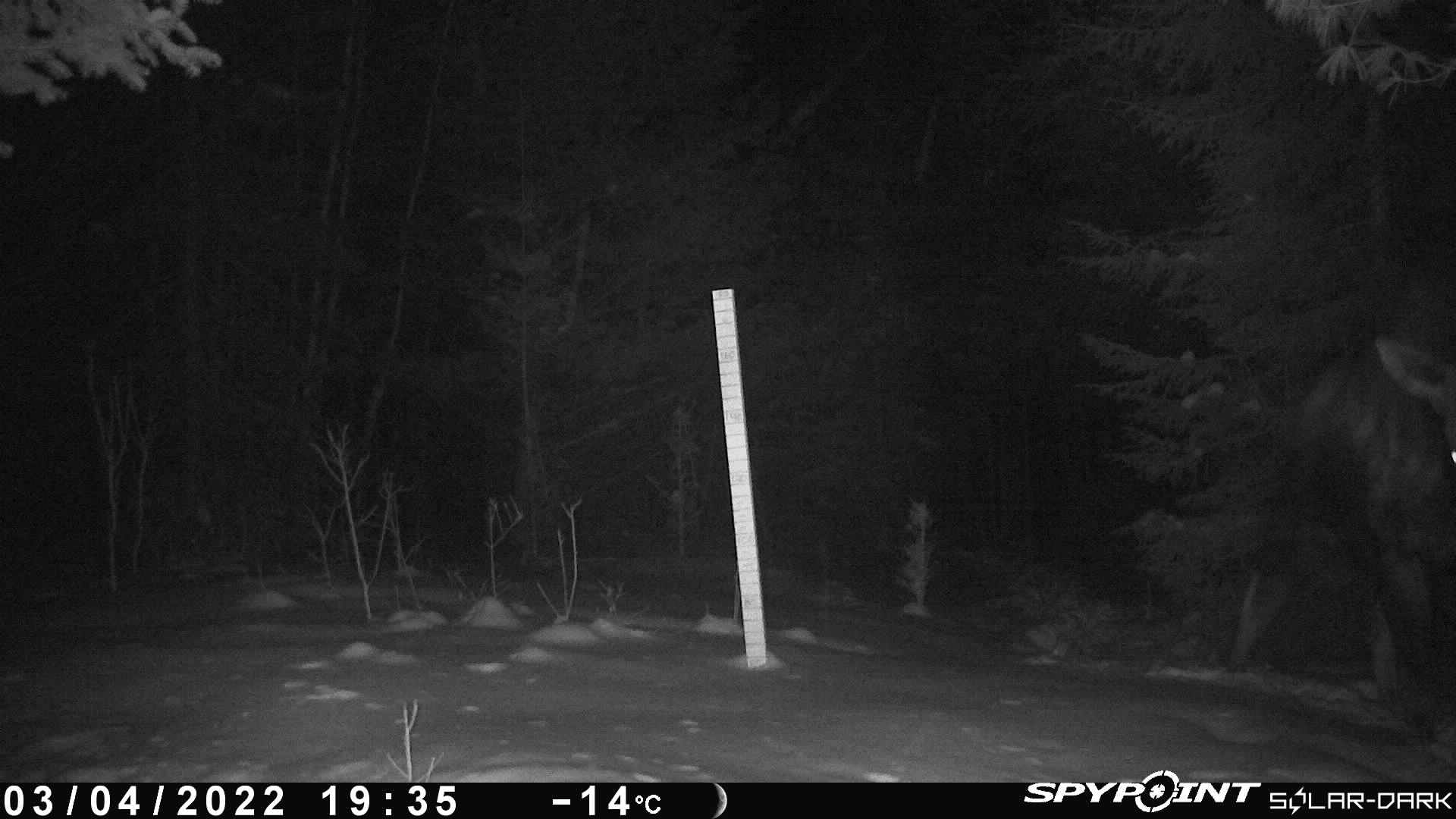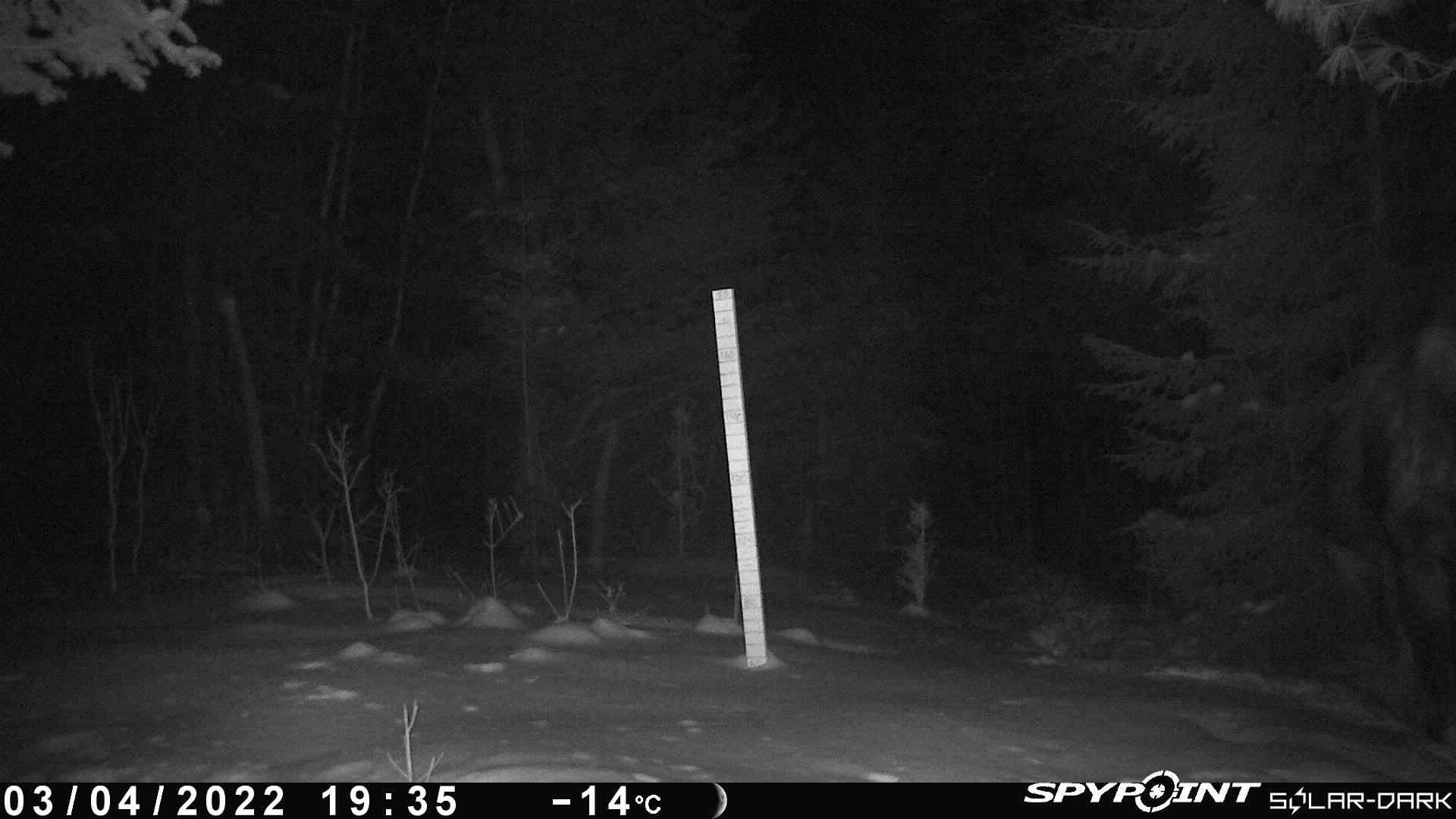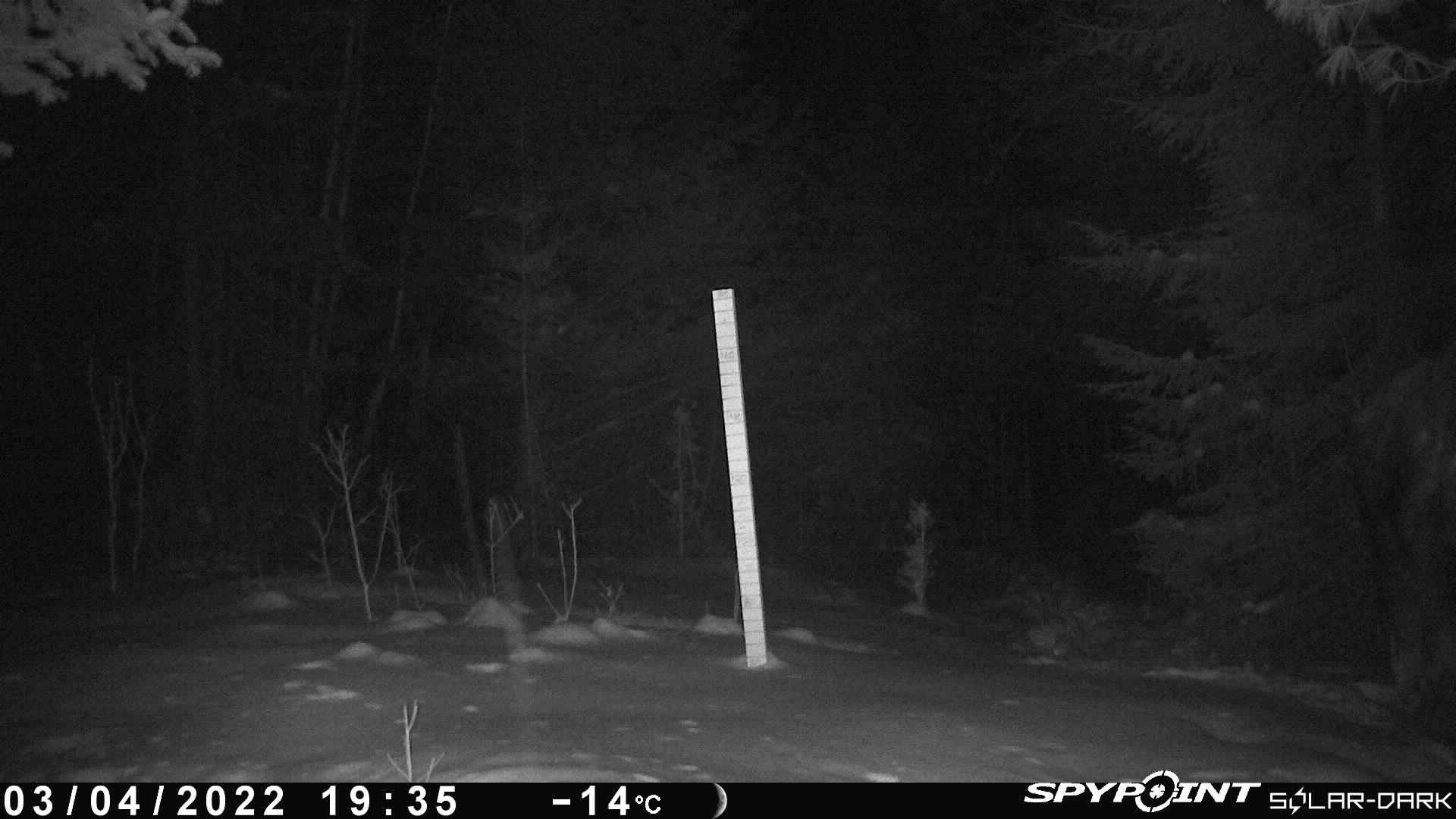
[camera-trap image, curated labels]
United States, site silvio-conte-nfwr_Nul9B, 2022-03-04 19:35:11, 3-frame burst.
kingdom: Animalia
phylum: Chordata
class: Mammalia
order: Artiodactyla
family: Cervidae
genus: Alces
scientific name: Alces alces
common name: moose